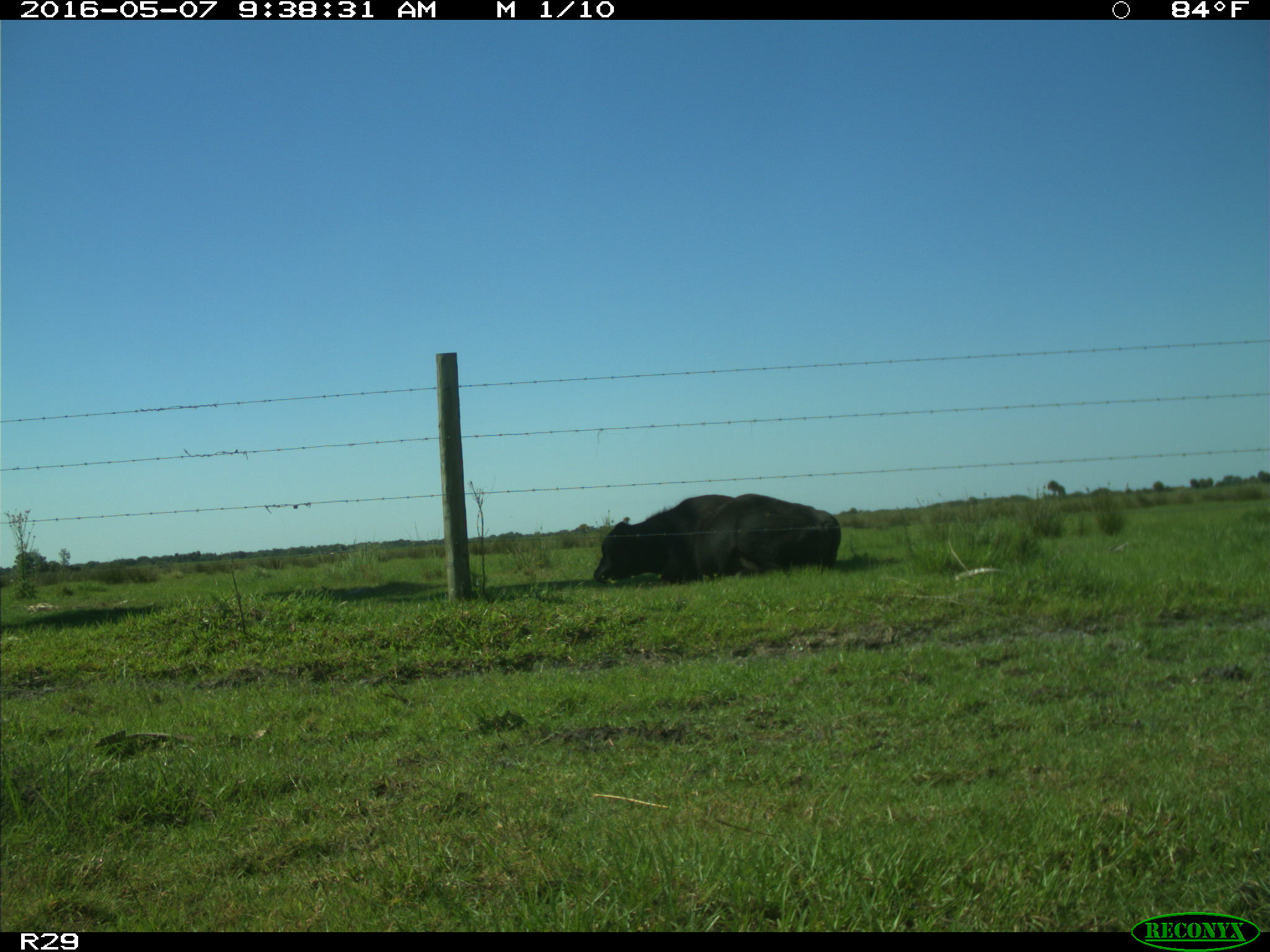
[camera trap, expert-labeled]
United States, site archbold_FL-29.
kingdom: Animalia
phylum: Chordata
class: Mammalia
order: Artiodactyla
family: Bovidae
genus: Bos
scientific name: Bos taurus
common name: domestic cow